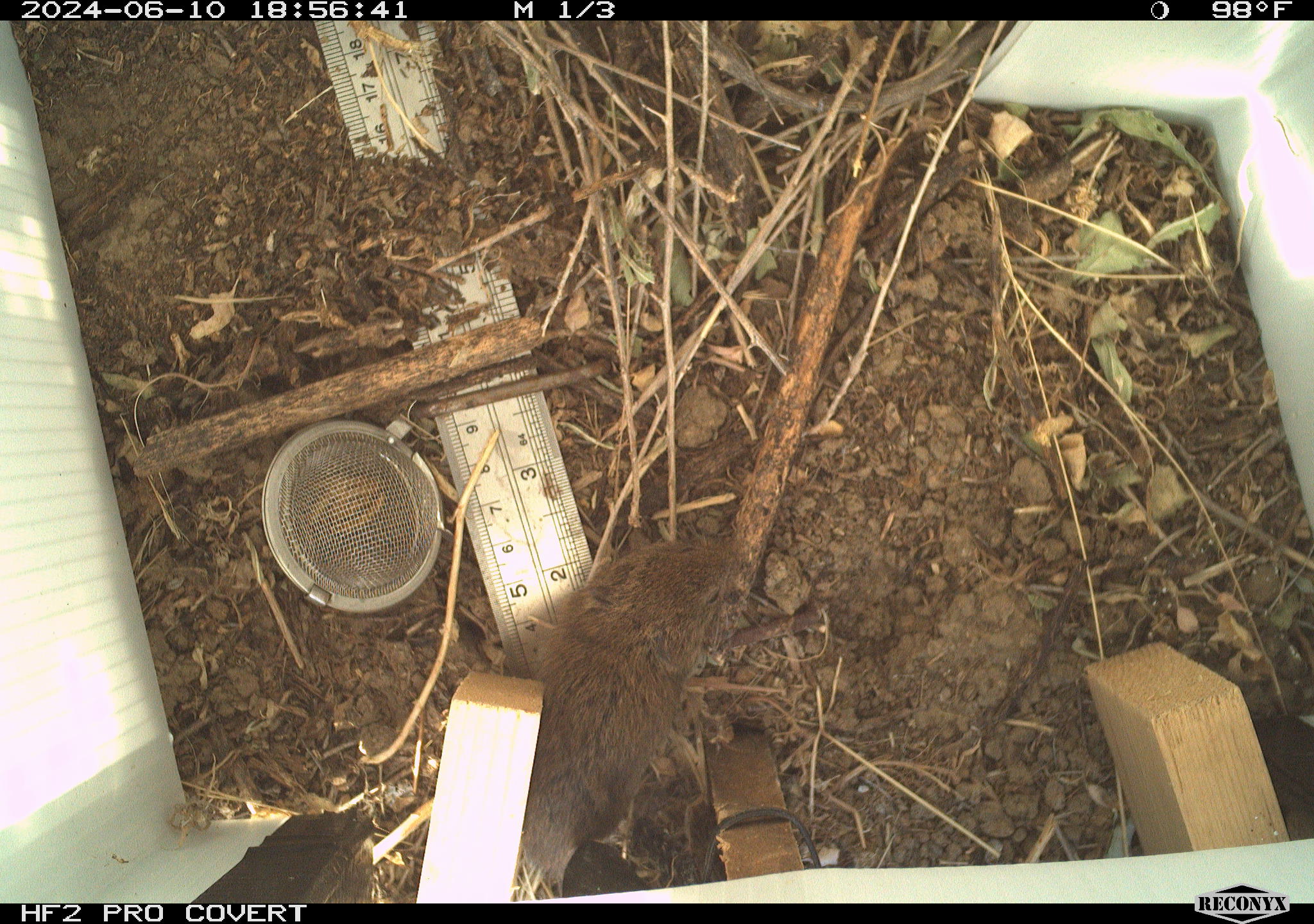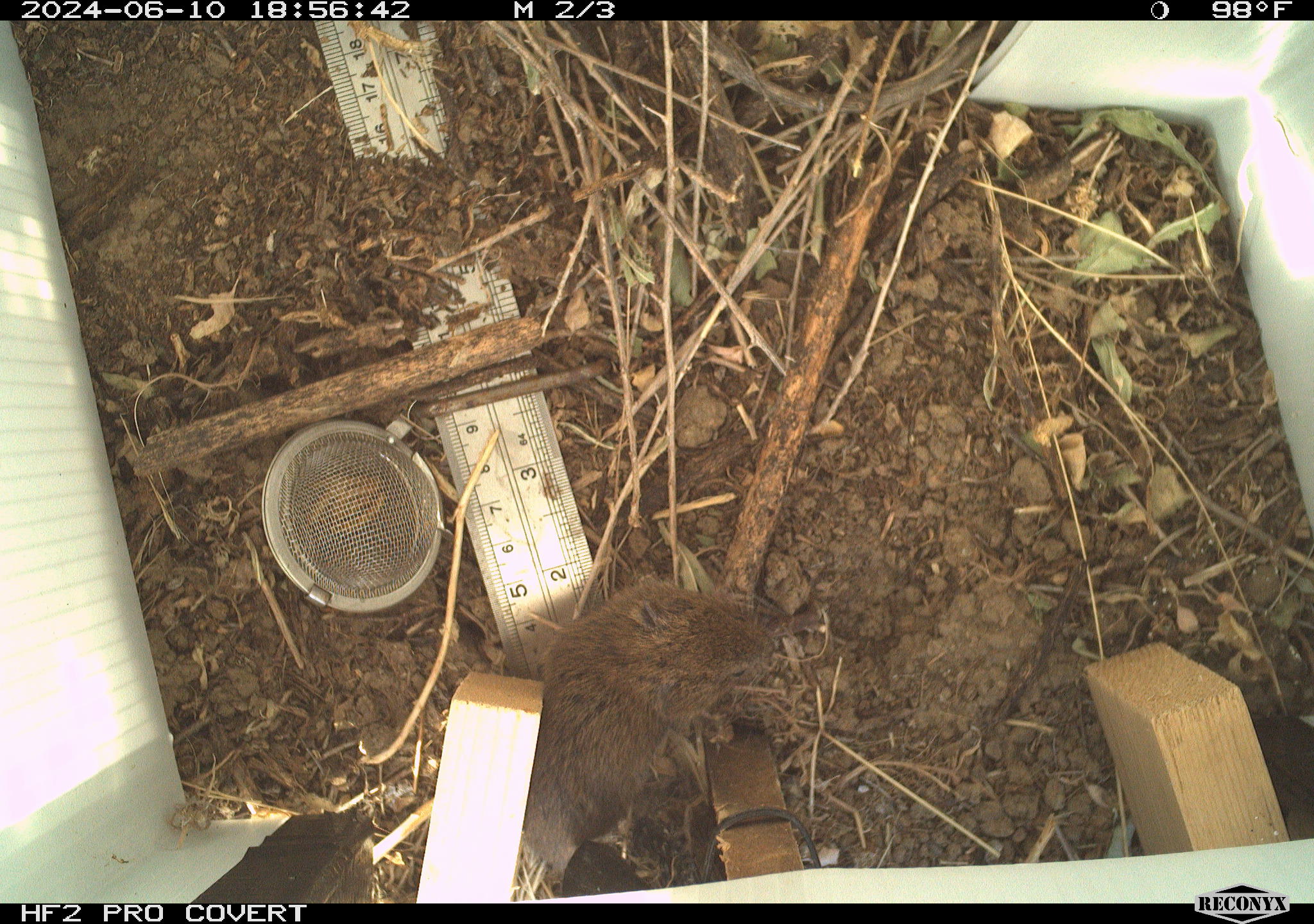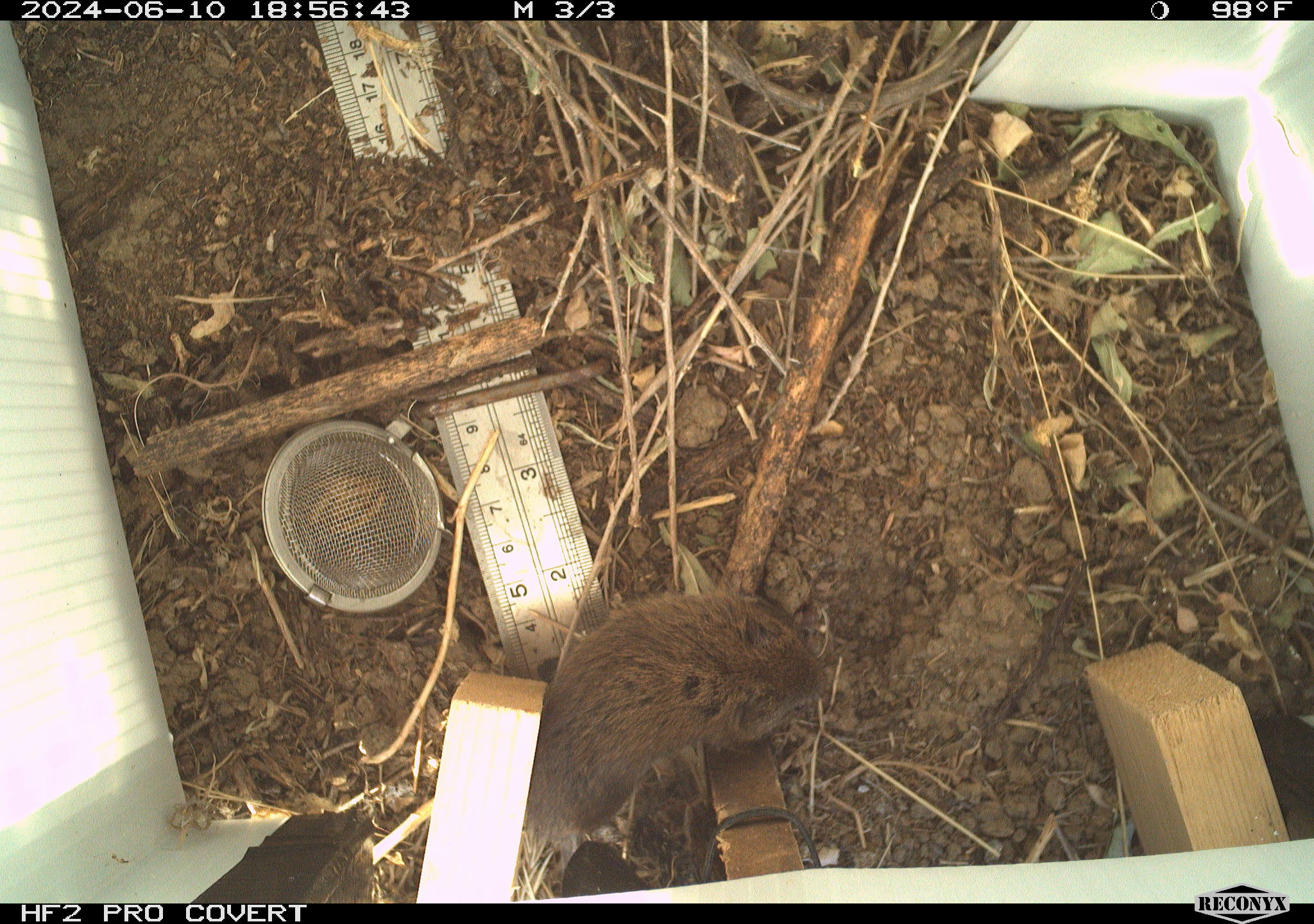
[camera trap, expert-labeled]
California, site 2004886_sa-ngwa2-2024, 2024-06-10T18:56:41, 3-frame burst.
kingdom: Animalia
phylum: Chordata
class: Mammalia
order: Rodentia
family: Cricetidae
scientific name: Arvicolinae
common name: voles, lemmings, and muskrats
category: arvicolinae subfamily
Arvicolinae subfamily (voles, lemmings, and muskrats) (Arvicolinae).